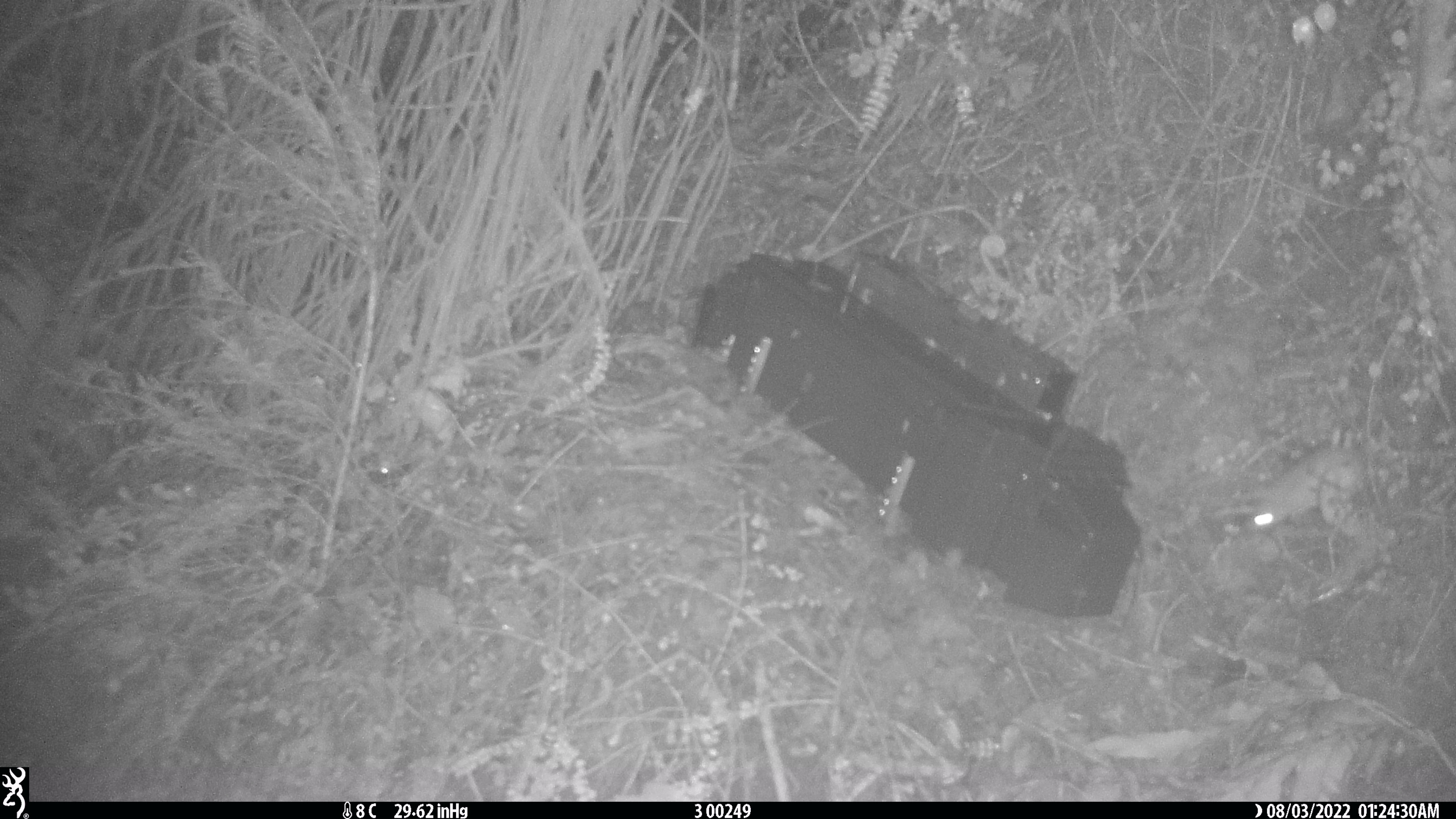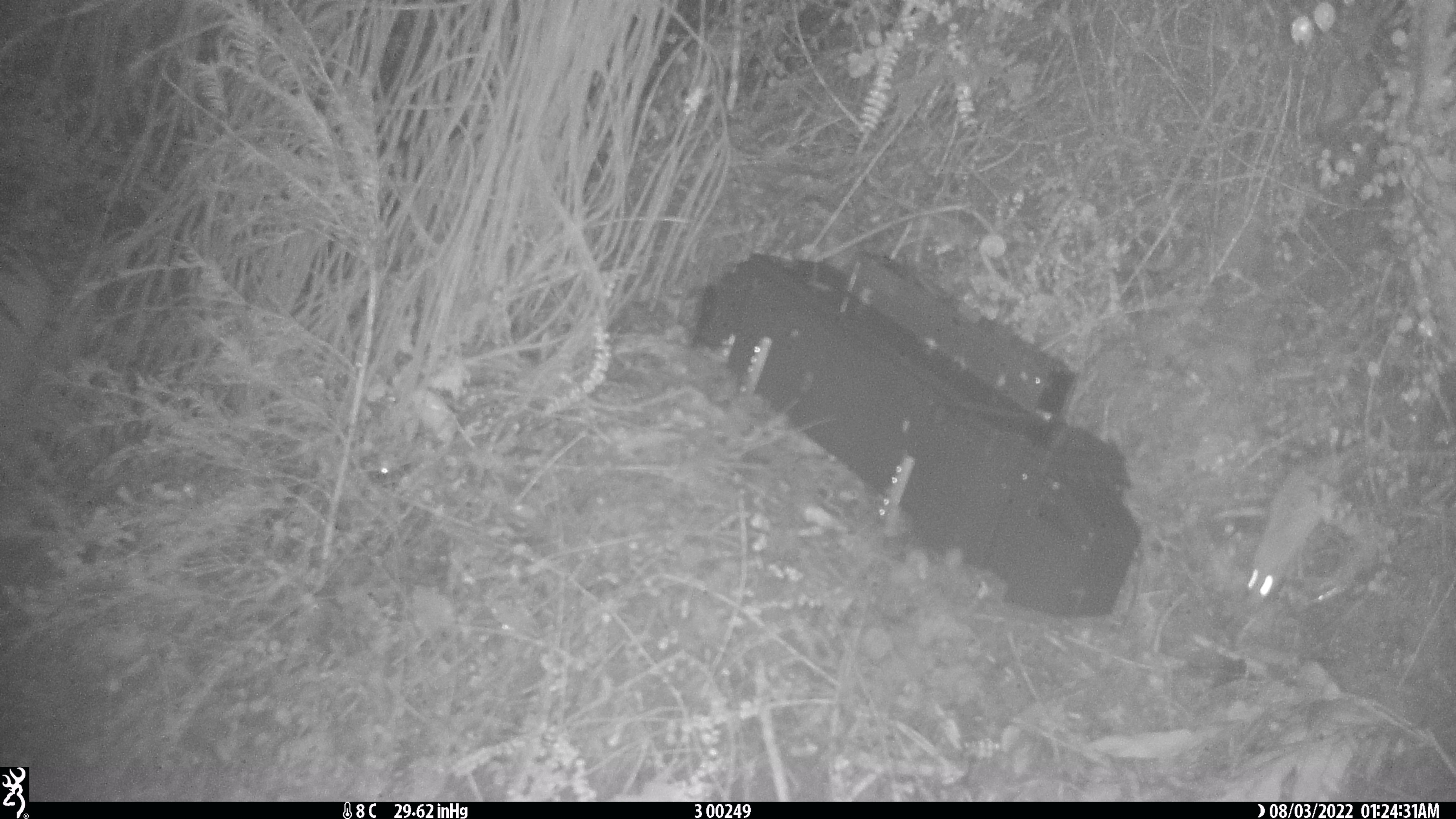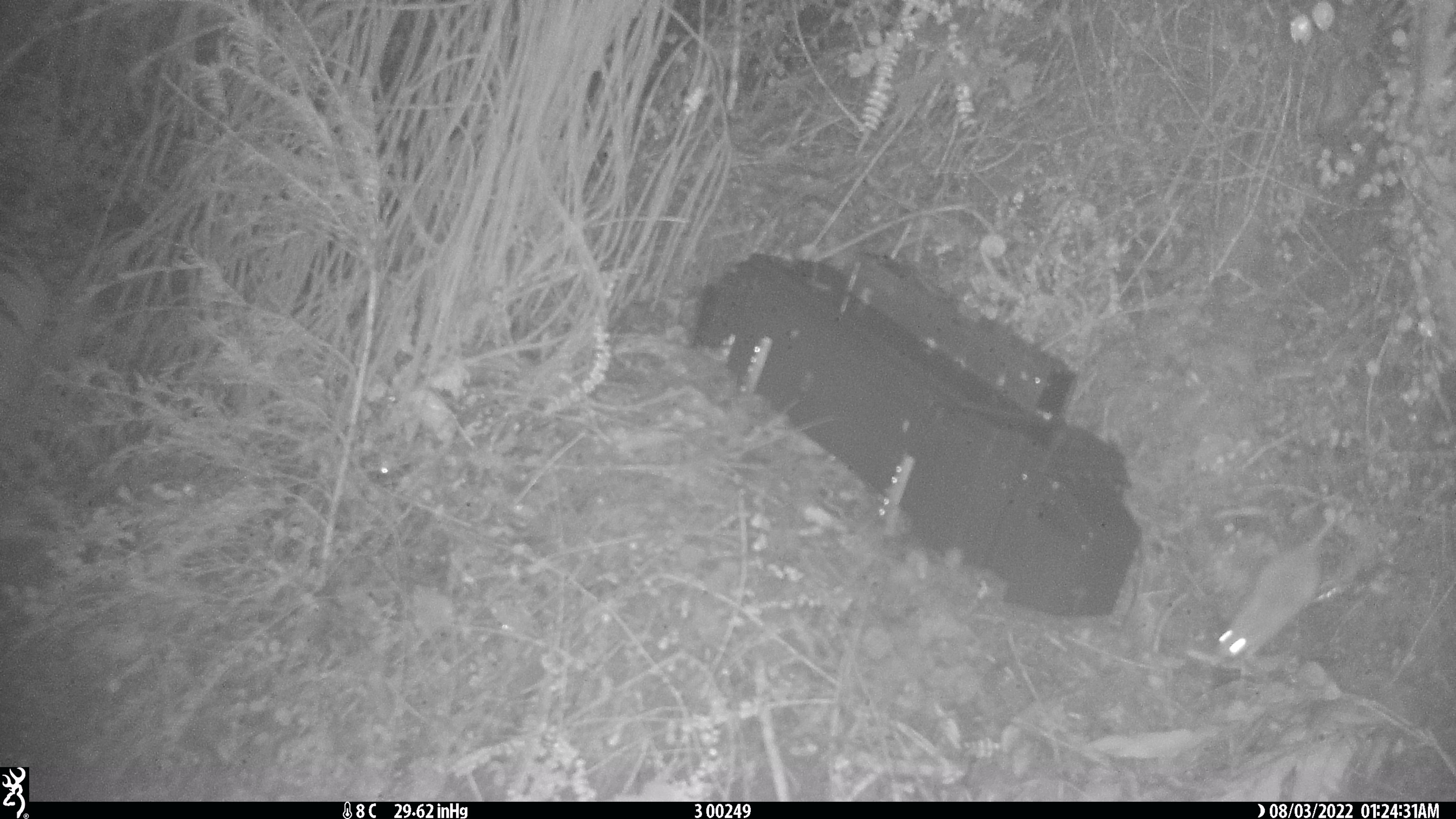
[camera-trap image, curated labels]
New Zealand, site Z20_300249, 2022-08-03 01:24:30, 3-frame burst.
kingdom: Animalia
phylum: Chordata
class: Mammalia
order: Rodentia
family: Muridae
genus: Rattus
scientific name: Rattus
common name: rat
Rat (Rattus).